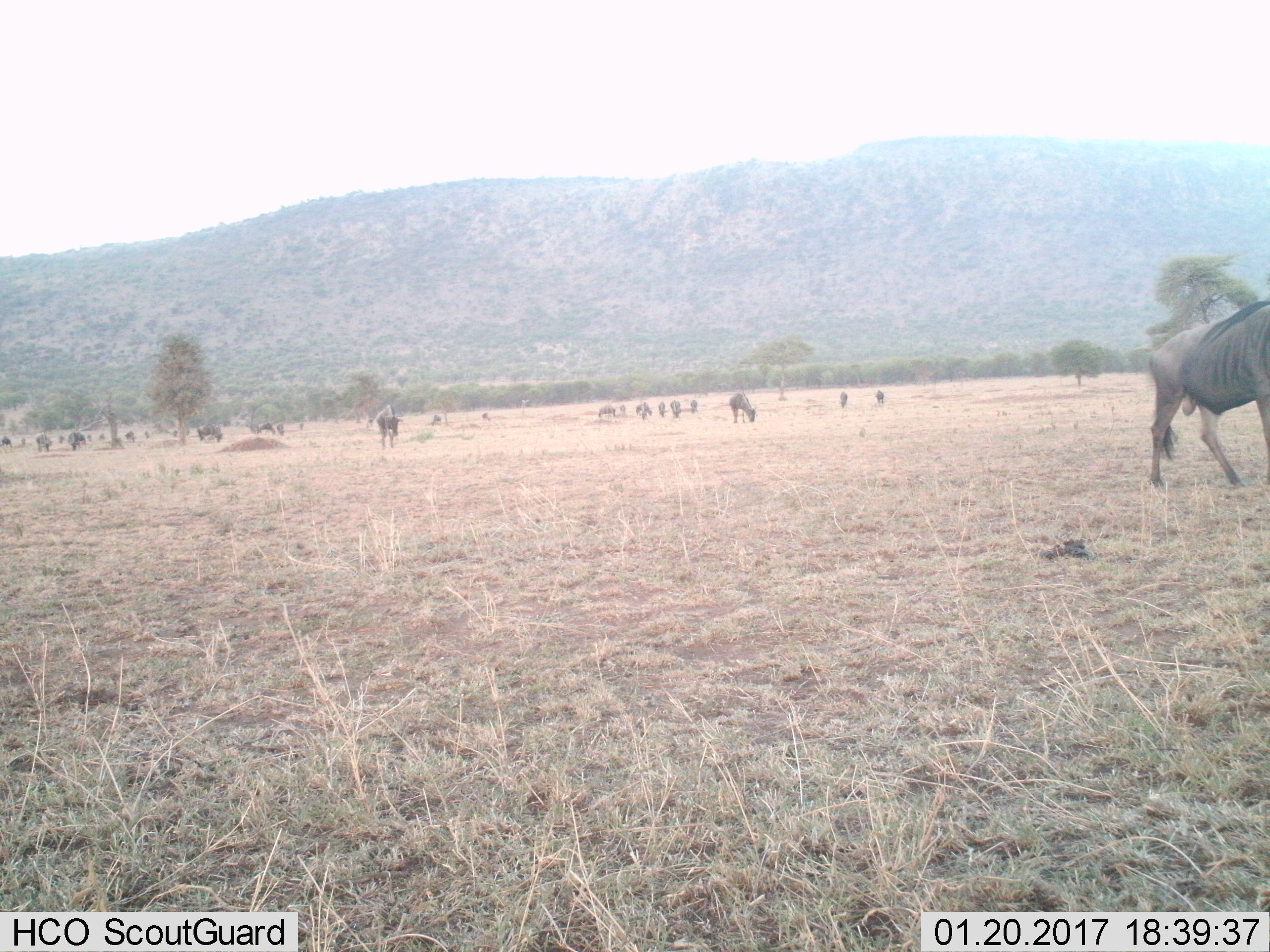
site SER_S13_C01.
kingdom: Animalia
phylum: Chordata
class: Mammalia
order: Artiodactyla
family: Bovidae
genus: Connochaetes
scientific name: Connochaetes taurinus taurinus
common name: blue wildebeest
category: wildebeestblue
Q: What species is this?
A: Wildebeestblue (blue wildebeest) (Connochaetes taurinus taurinus).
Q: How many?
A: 11-50.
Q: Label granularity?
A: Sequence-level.